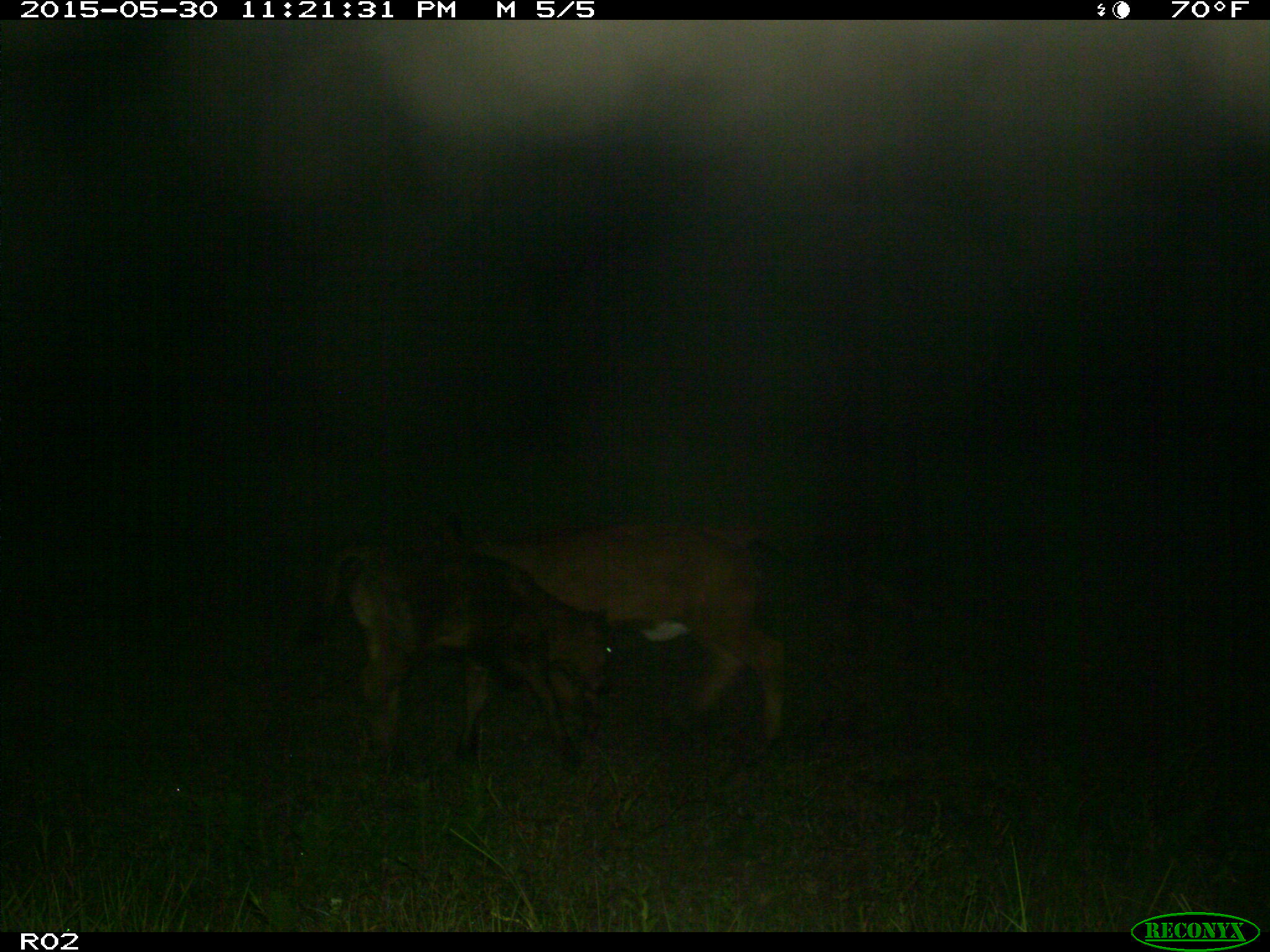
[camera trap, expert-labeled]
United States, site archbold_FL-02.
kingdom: Animalia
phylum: Chordata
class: Mammalia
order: Artiodactyla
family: Bovidae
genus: Bos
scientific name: Bos taurus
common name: domestic cow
Bos taurus (domestic cow).